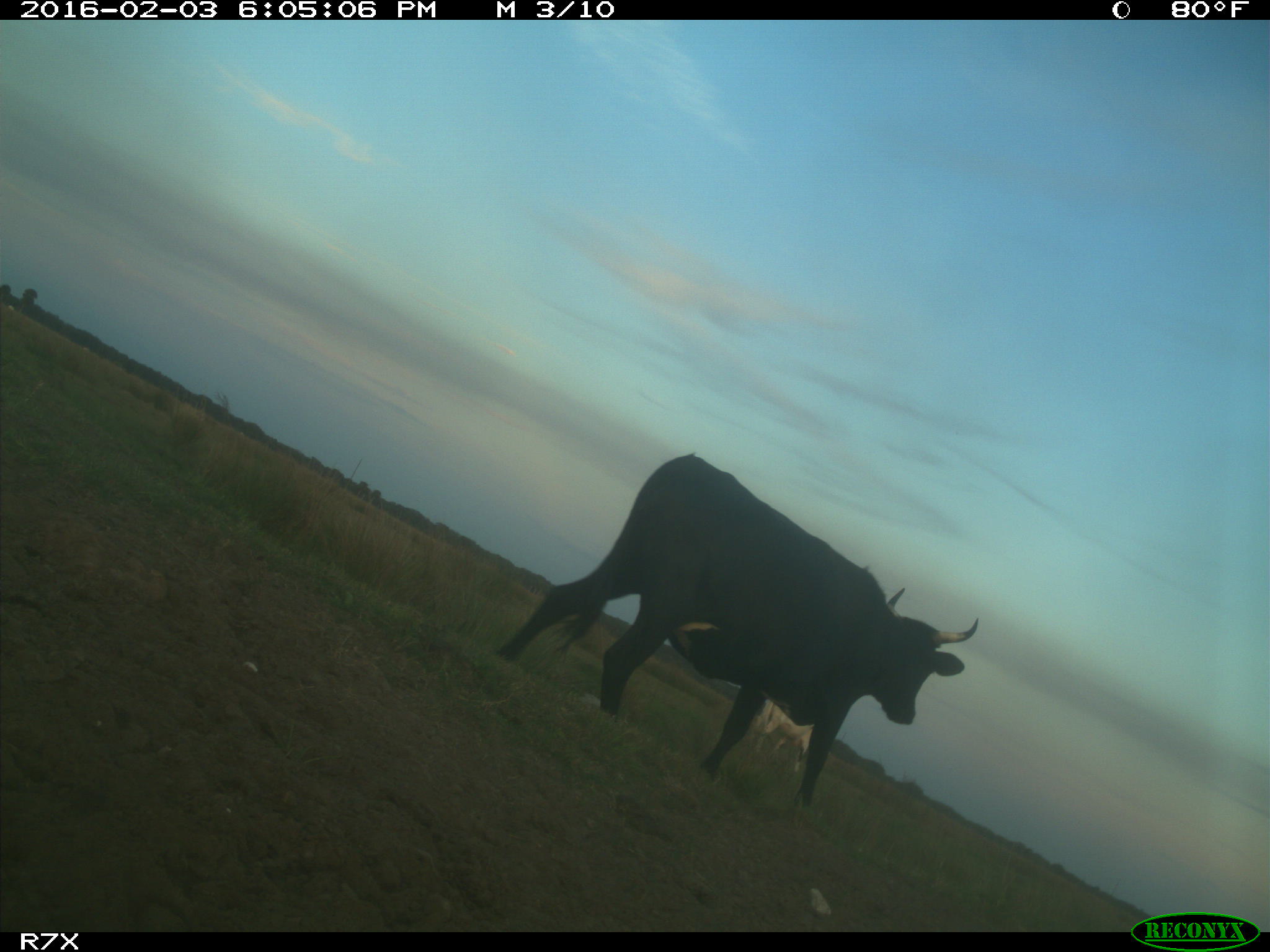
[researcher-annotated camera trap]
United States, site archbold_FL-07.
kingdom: Animalia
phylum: Chordata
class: Mammalia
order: Artiodactyla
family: Bovidae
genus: Bos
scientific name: Bos taurus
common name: domestic cow